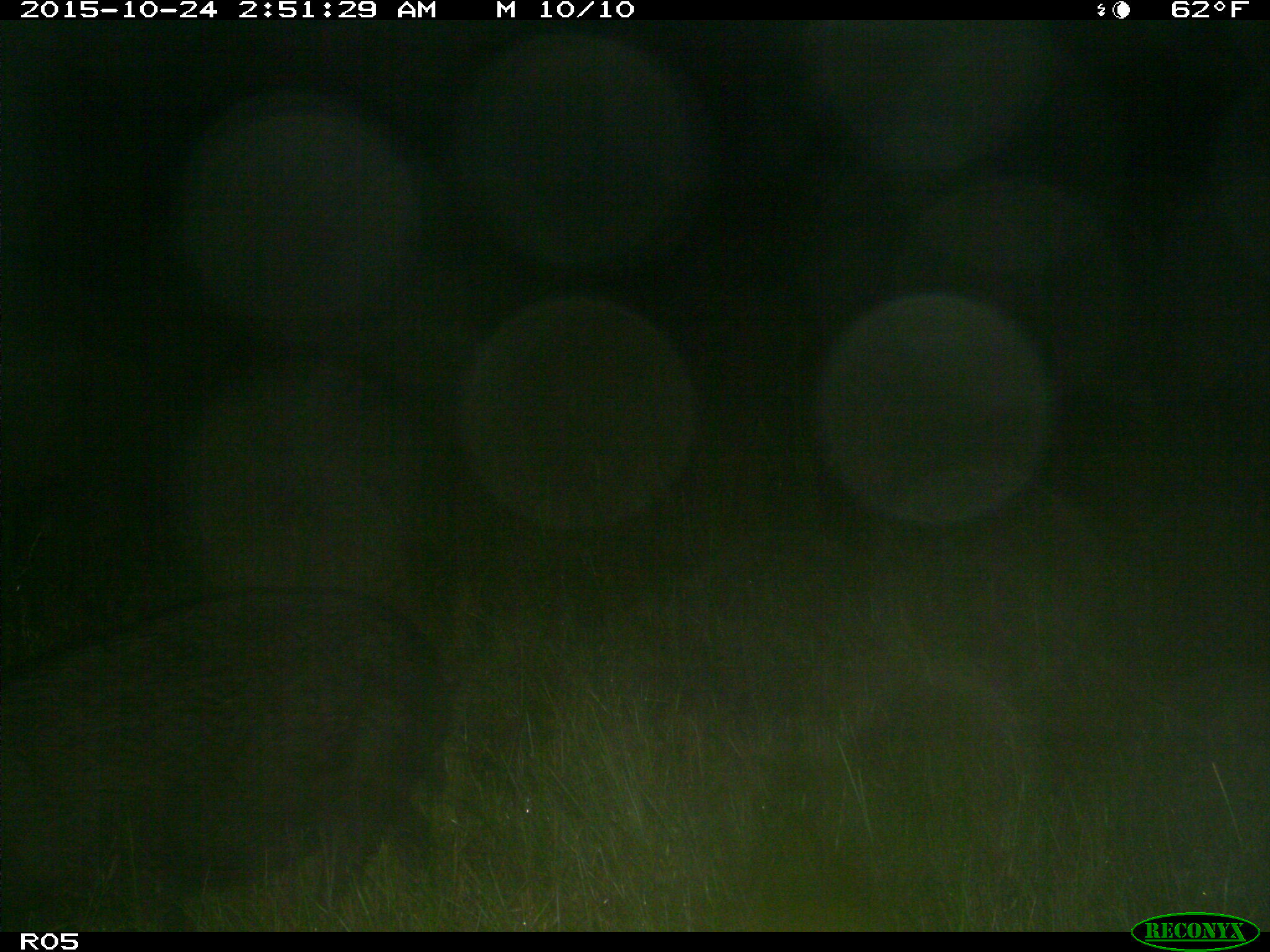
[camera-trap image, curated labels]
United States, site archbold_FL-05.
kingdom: Animalia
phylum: Chordata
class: Mammalia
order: Artiodactyla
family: Suidae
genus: Sus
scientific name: Sus scrofa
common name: wild boar